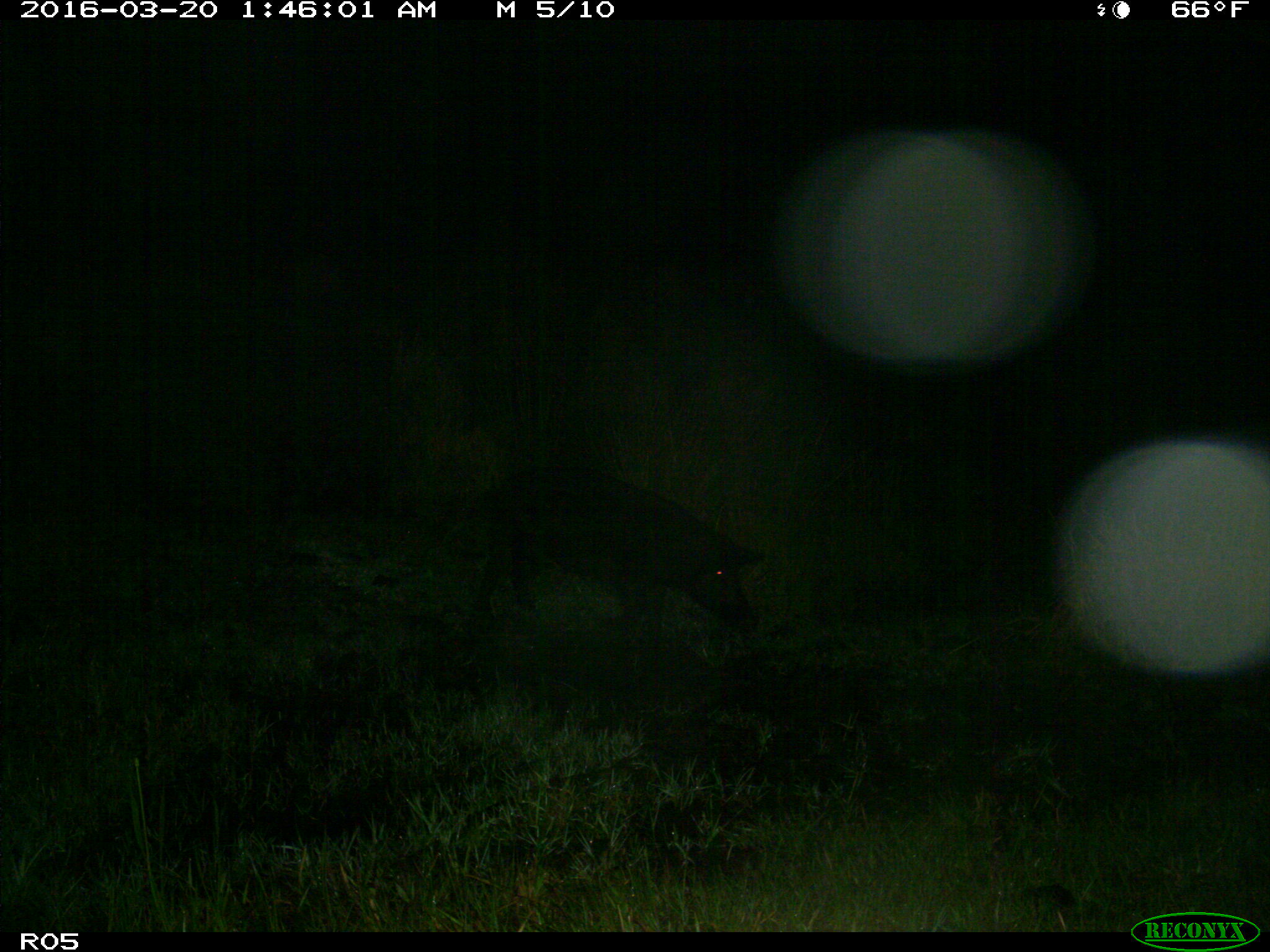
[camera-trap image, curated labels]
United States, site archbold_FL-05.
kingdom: Animalia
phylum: Chordata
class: Mammalia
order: Artiodactyla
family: Suidae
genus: Sus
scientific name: Sus scrofa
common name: wild boar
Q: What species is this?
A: Sus scrofa (wild boar).